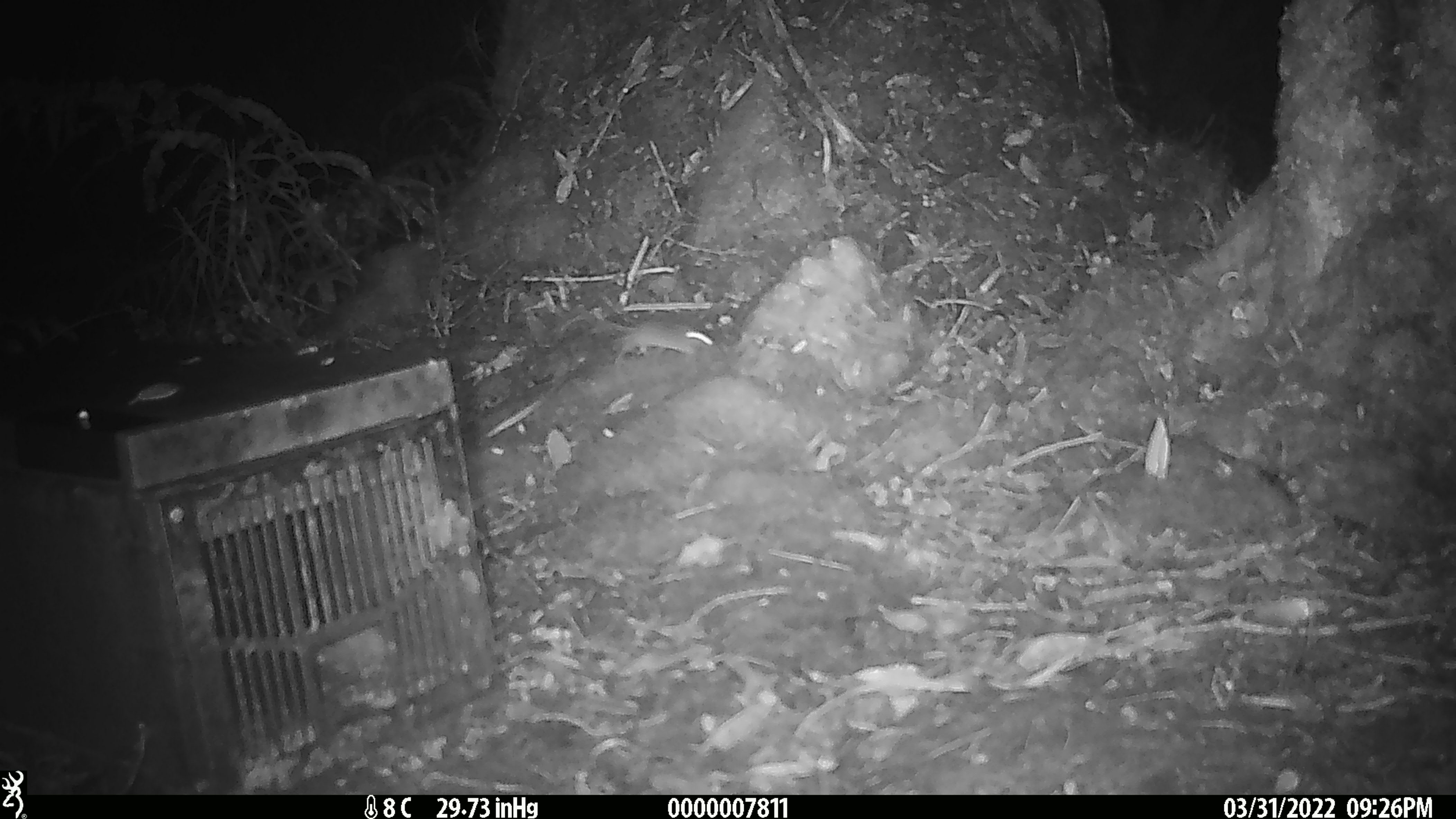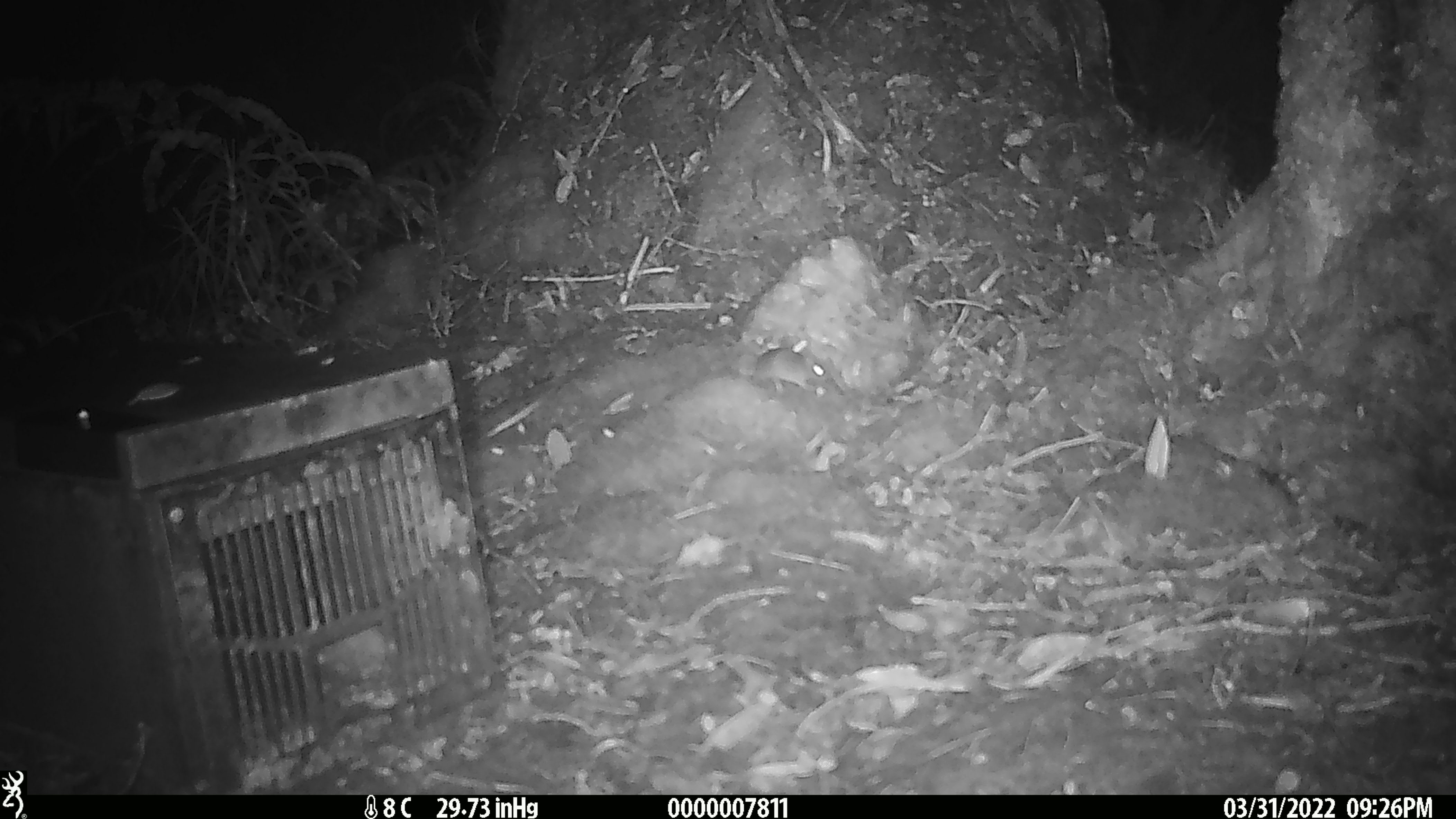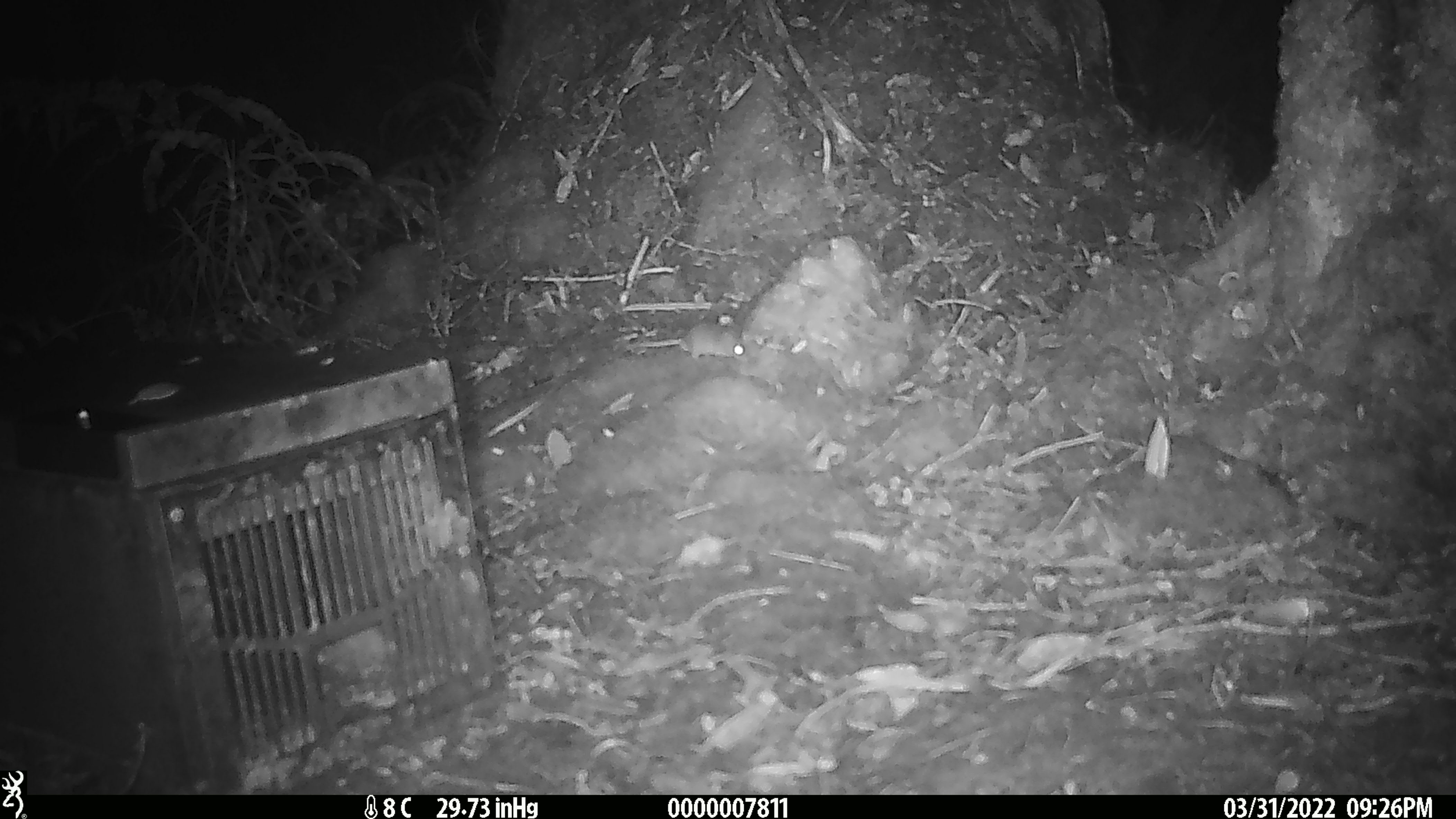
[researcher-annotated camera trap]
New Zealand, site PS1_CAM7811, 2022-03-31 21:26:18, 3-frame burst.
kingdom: Animalia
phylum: Chordata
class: Mammalia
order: Rodentia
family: Muridae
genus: Mus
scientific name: Mus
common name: mouse